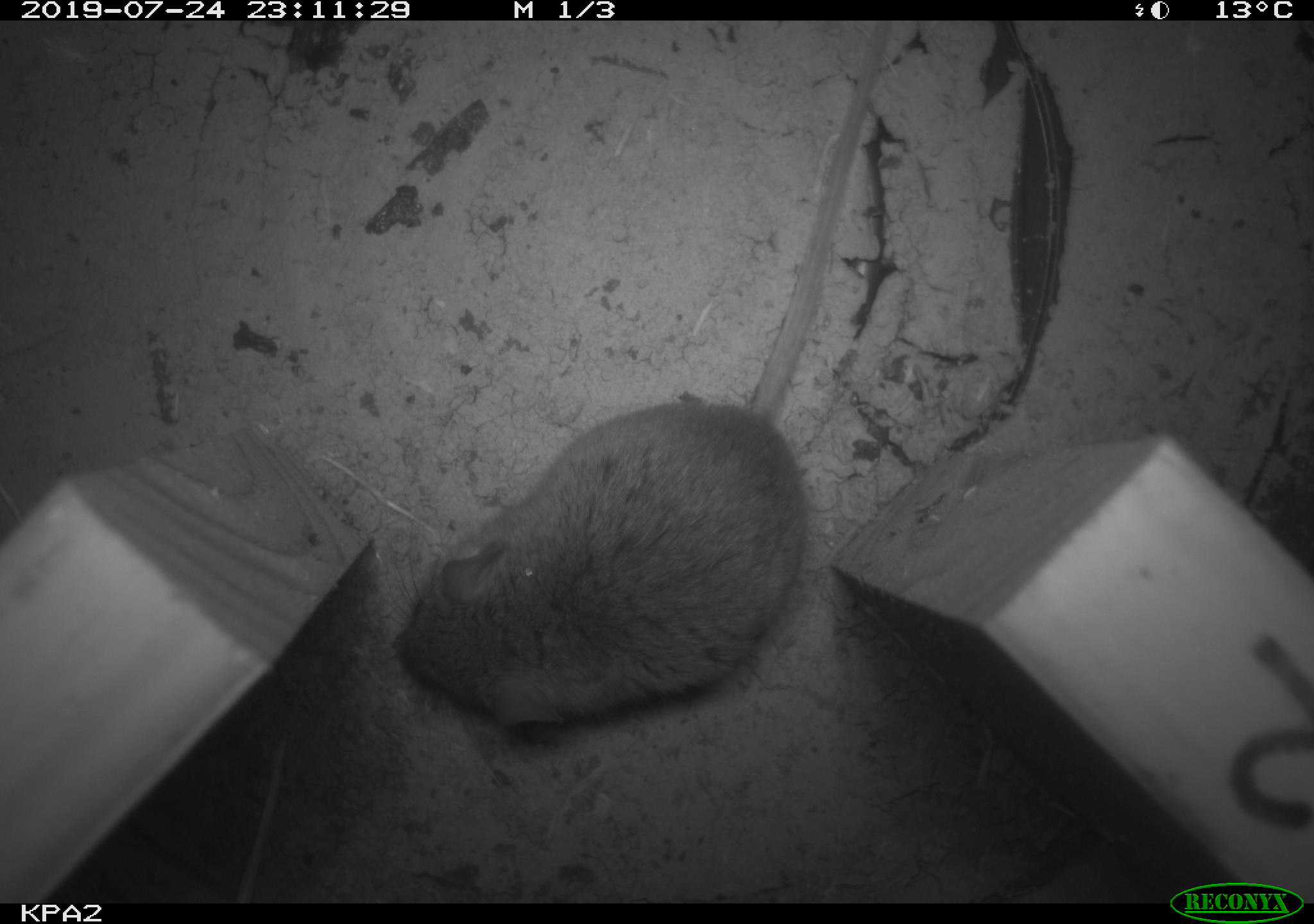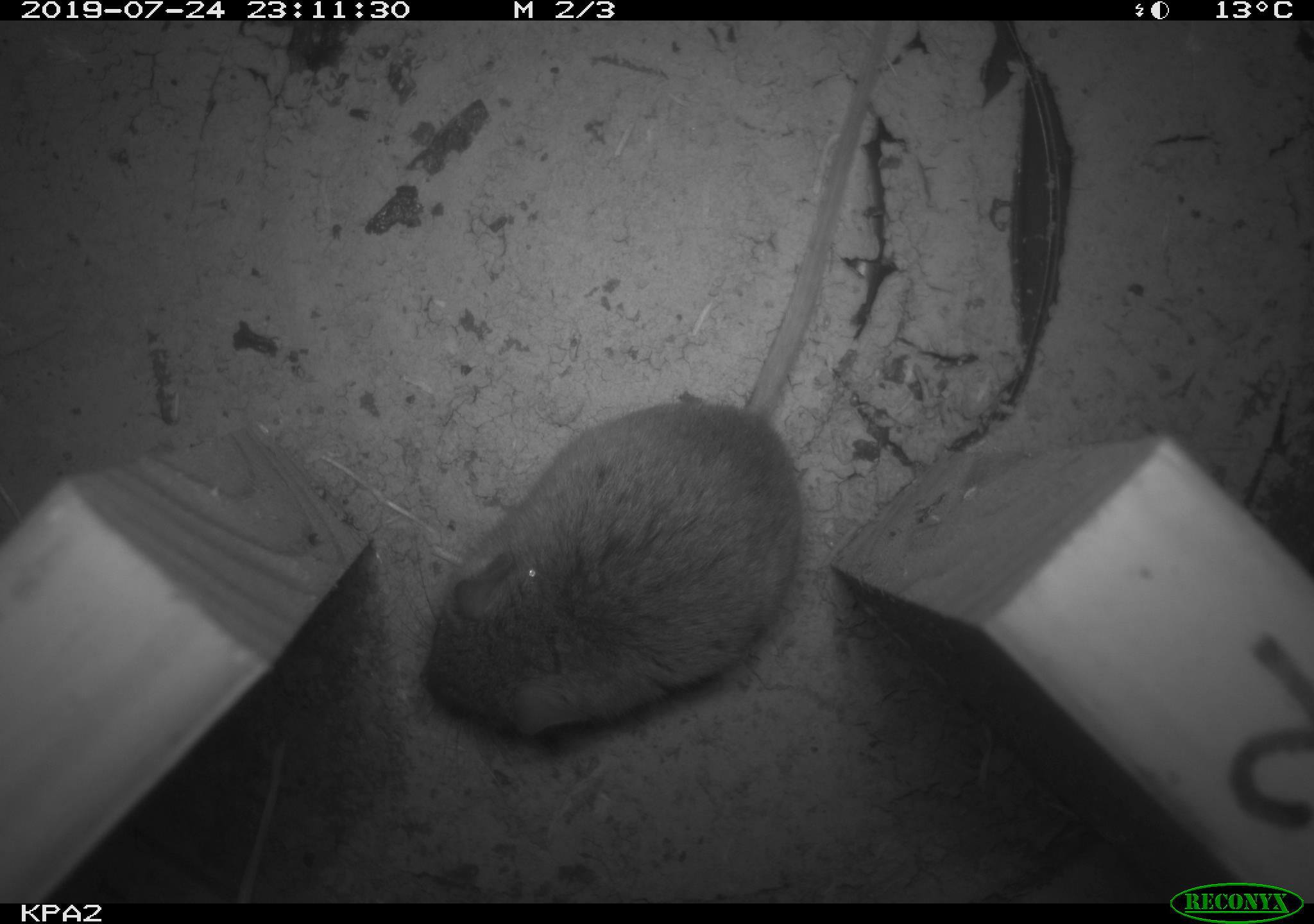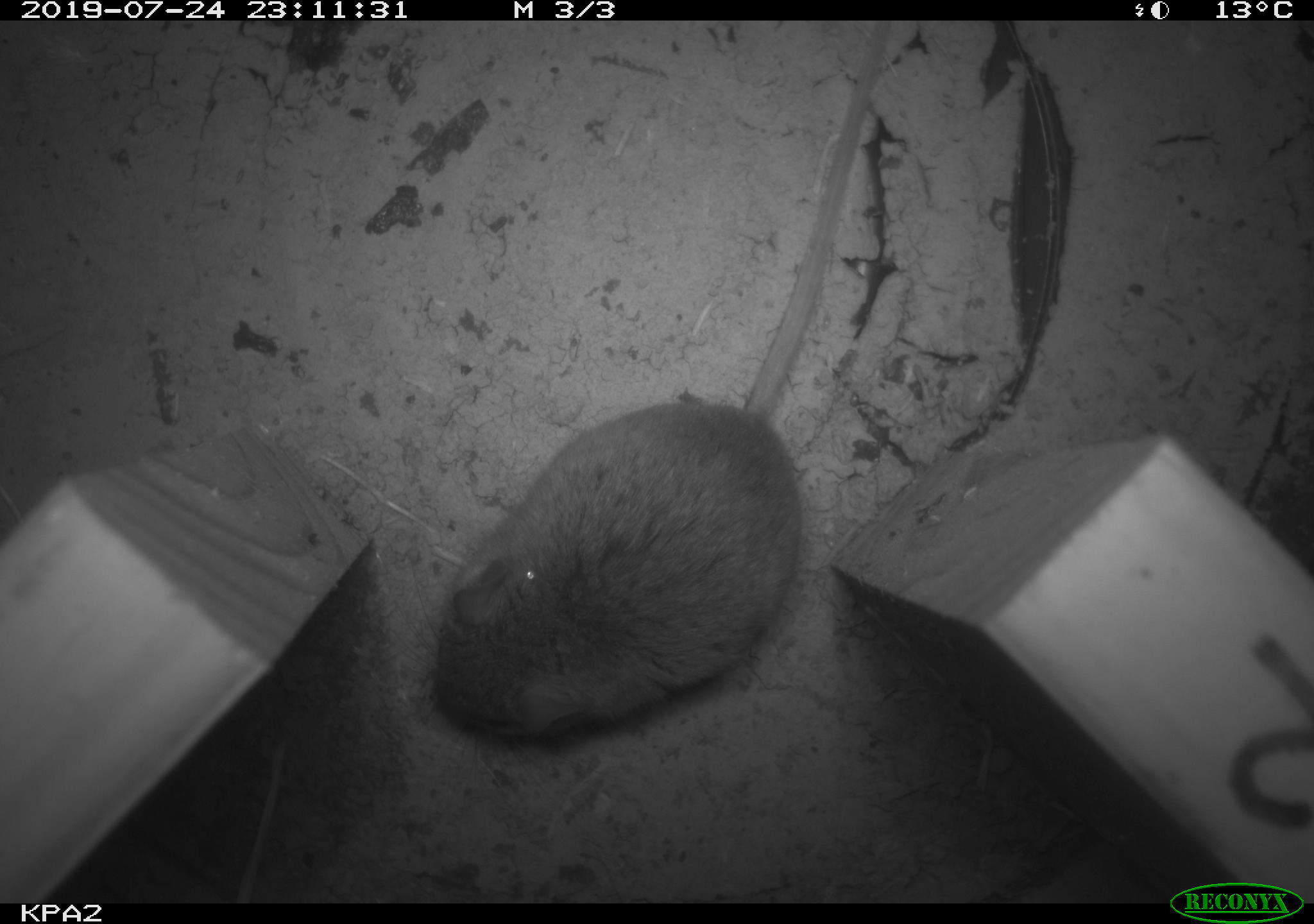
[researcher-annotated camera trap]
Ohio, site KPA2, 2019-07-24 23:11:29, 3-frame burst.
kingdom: Animalia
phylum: Chordata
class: Mammalia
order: Rodentia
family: Cricetidae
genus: Peromyscus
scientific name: Peromyscus leucopus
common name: white-footed mouse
White-footed mouse (Peromyscus leucopus).